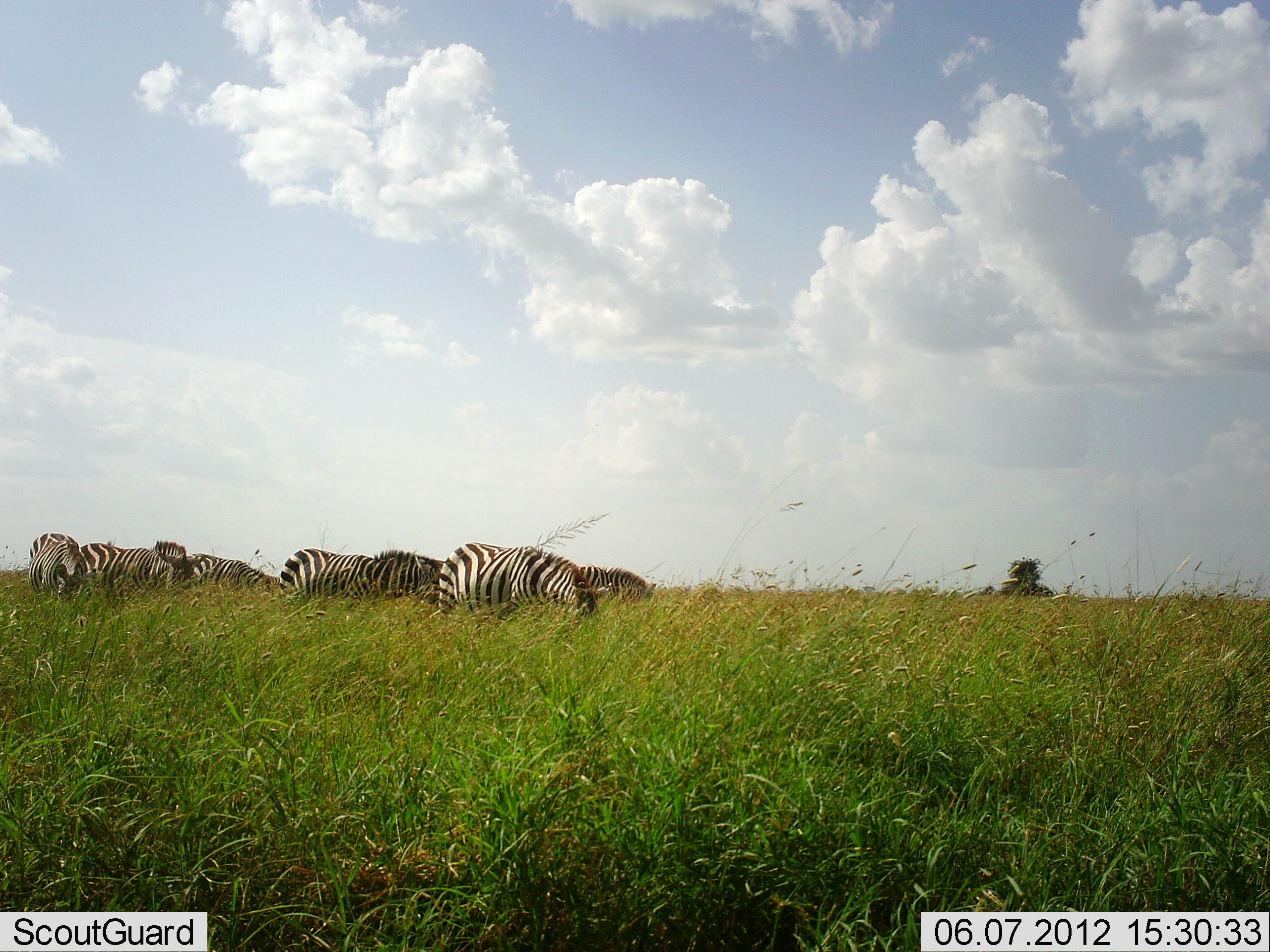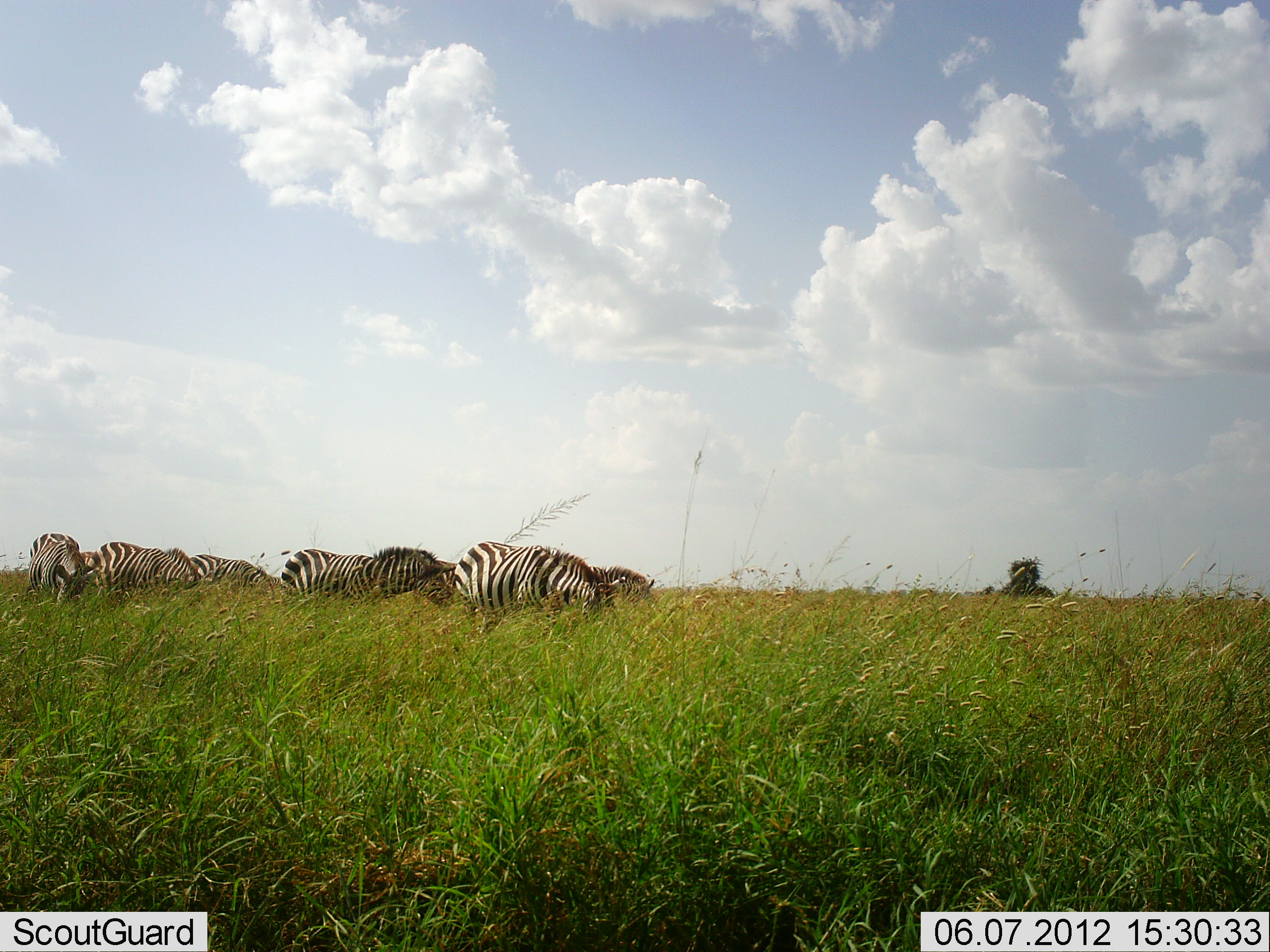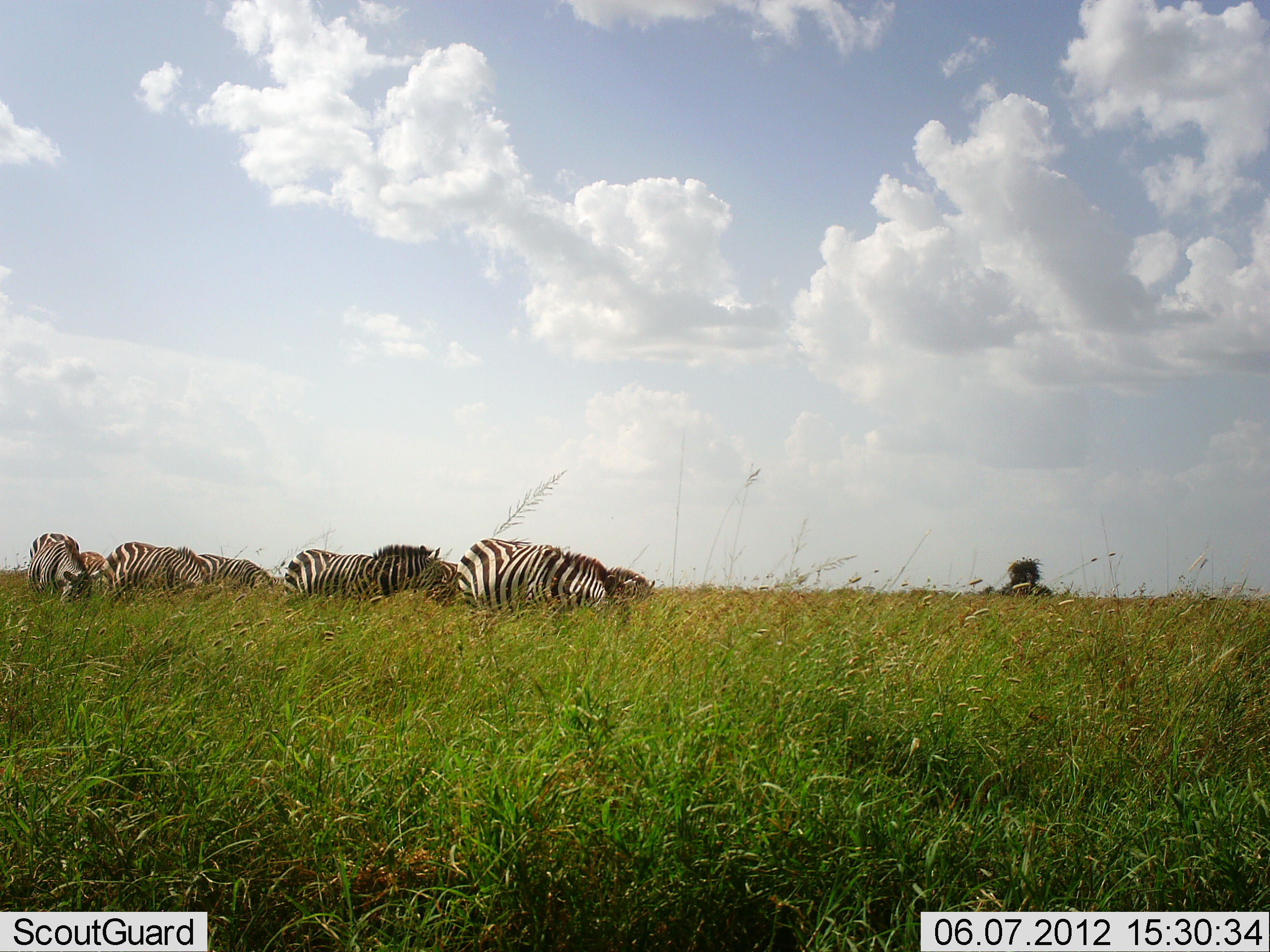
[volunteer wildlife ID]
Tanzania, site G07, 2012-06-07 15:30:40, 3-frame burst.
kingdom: Animalia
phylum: Chordata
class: Mammalia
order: Perissodactyla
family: Equidae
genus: Equus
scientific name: Equus quagga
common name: plains zebra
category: zebra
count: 7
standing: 20%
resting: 10%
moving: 10%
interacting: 0%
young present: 0%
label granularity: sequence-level